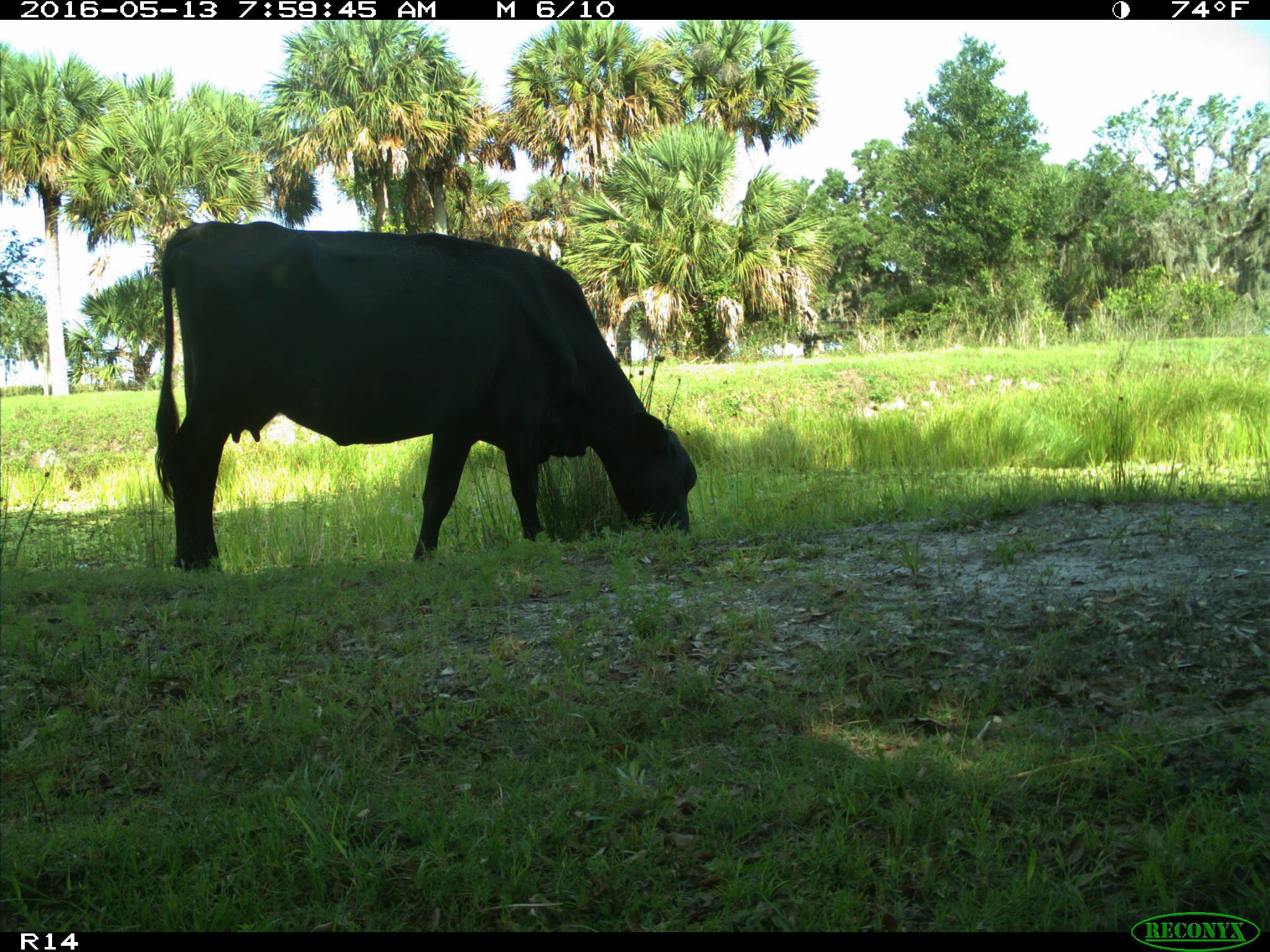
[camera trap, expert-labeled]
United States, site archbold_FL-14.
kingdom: Animalia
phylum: Chordata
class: Mammalia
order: Artiodactyla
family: Bovidae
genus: Bos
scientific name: Bos taurus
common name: domestic cow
Bos taurus (domestic cow).